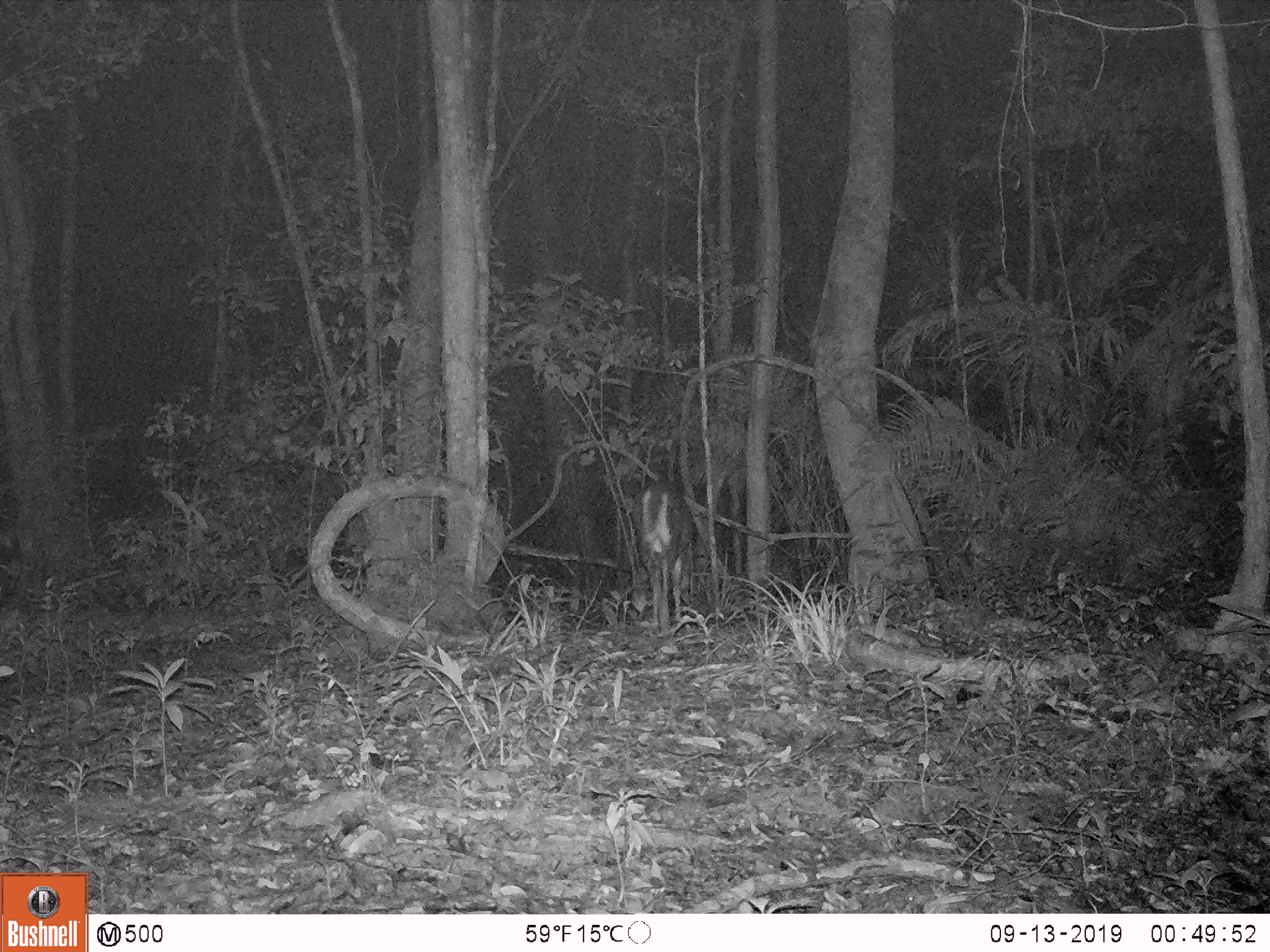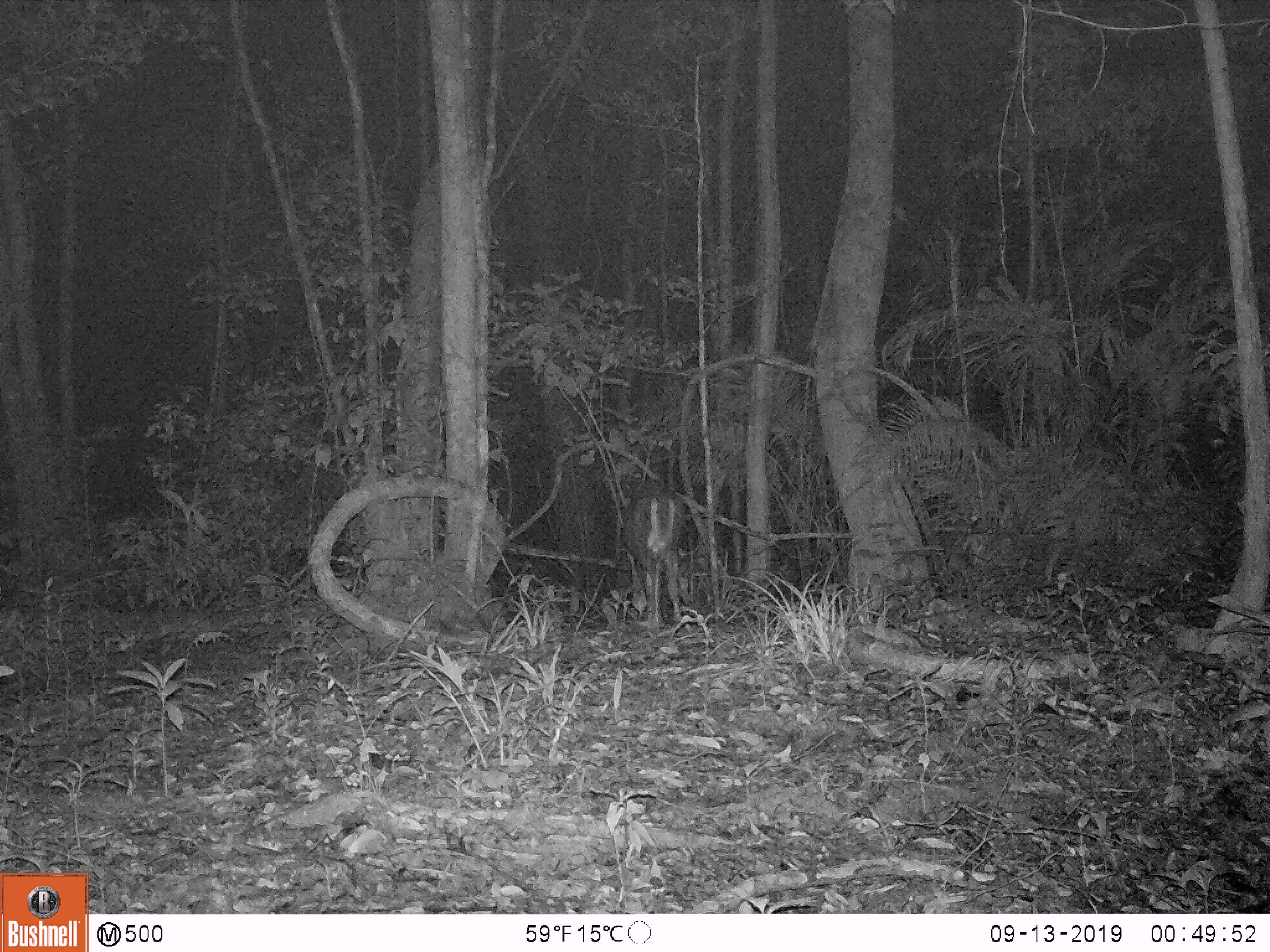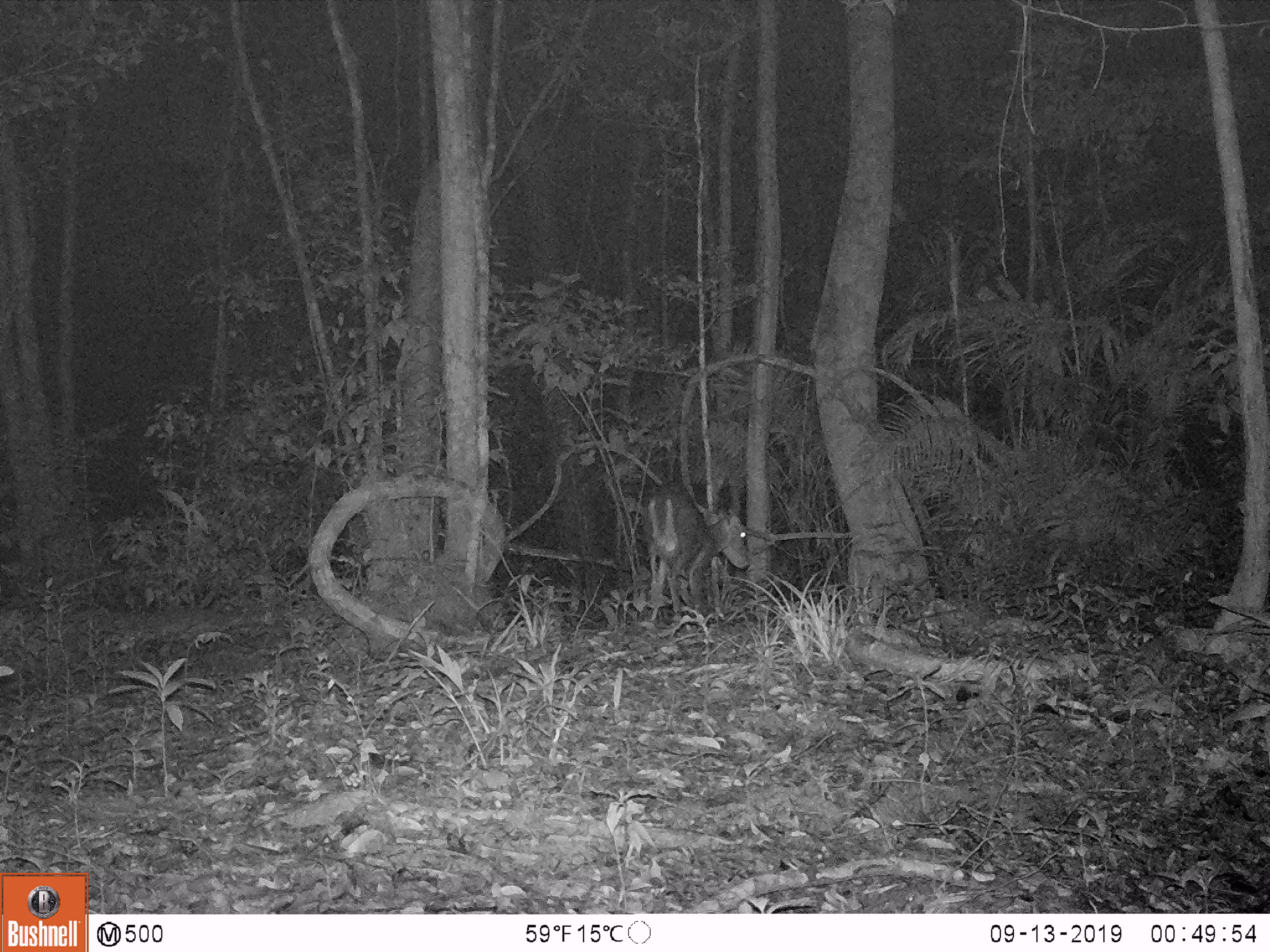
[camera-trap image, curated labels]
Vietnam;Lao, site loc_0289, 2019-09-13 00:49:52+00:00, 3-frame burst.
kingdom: Animalia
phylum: Chordata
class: Mammalia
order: Artiodactyla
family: Cervidae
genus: Muntiacus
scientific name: Muntiacus rooseveltorum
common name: roosevelt's muntjac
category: roosevelts muntjac group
Roosevelts muntjac group (roosevelt's muntjac) (Muntiacus rooseveltorum). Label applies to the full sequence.